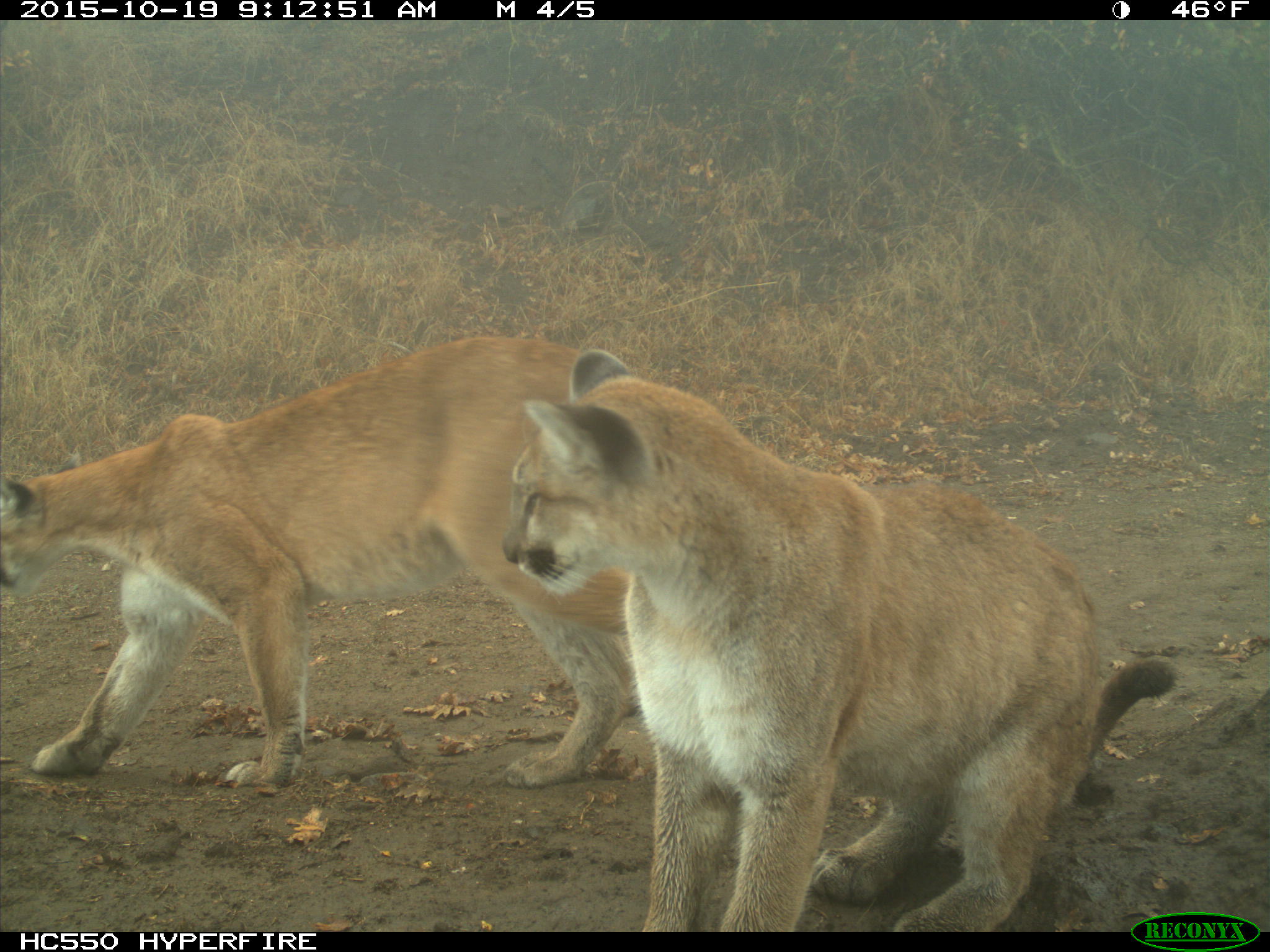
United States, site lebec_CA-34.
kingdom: Animalia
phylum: Chordata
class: Mammalia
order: Carnivora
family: Felidae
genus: Puma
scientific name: Puma concolor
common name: mountain lion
Puma concolor (mountain lion).